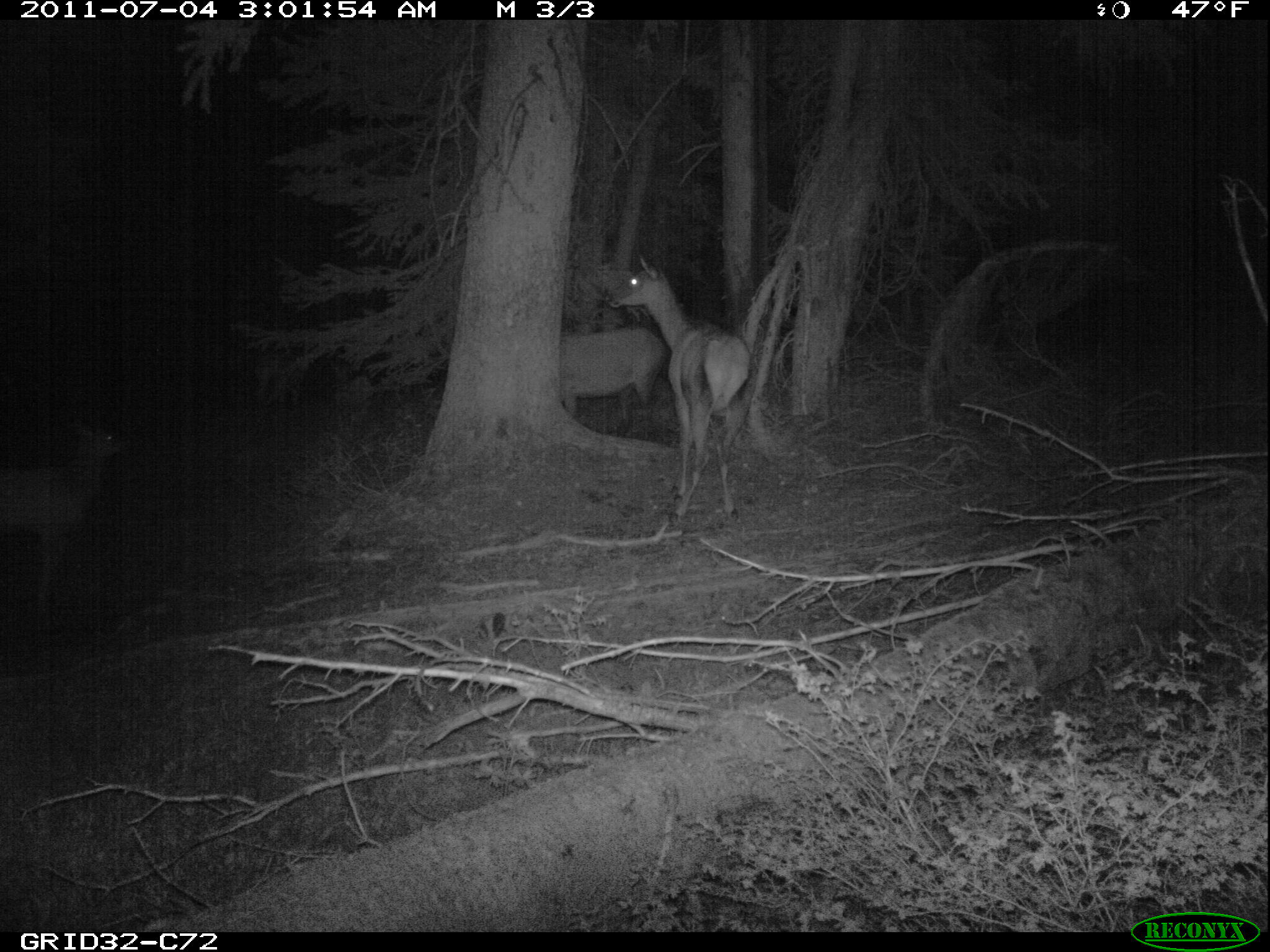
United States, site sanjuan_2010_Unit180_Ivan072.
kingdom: Animalia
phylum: Chordata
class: Mammalia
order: Artiodactyla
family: Cervidae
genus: Cervus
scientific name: Cervus elaphus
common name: red deer